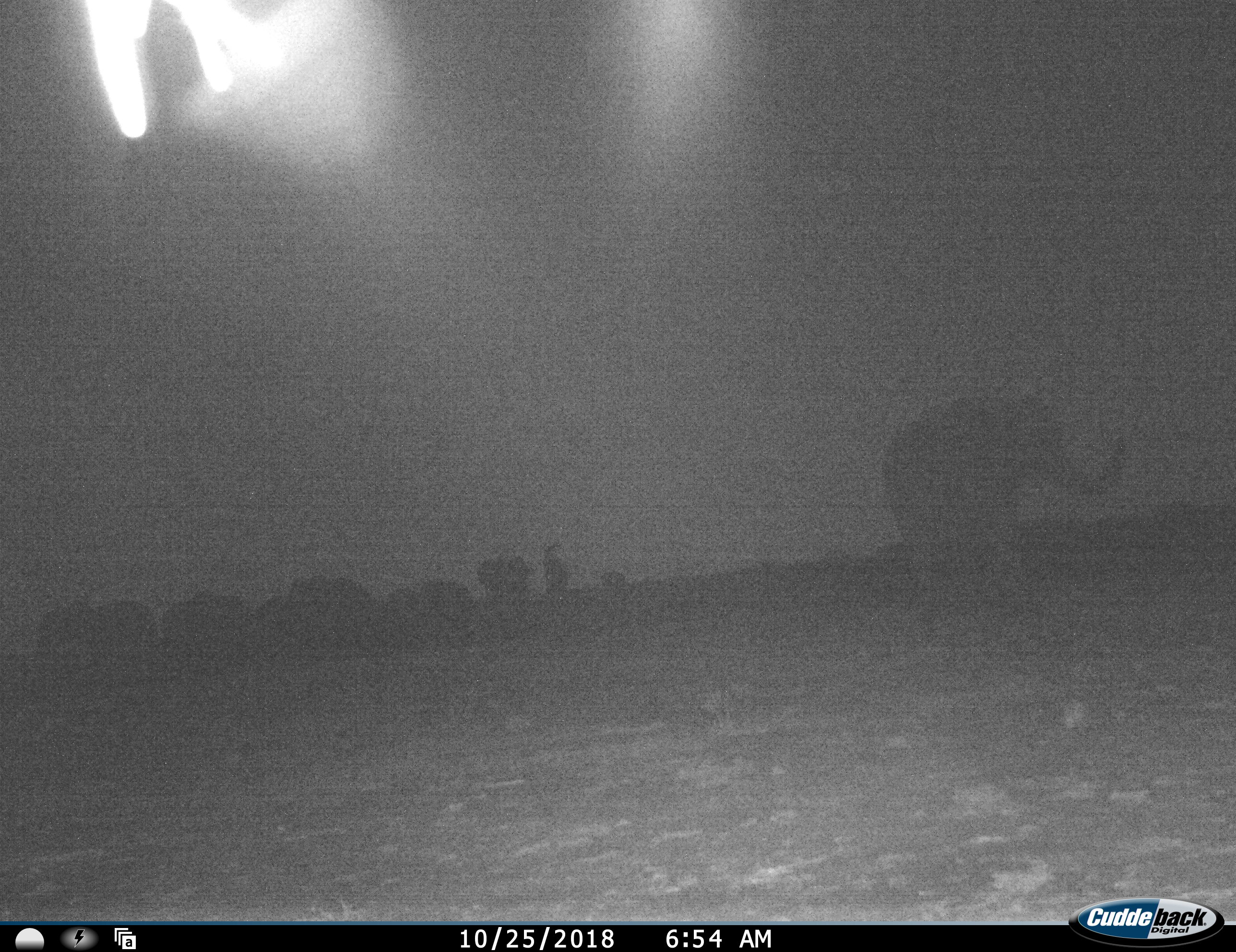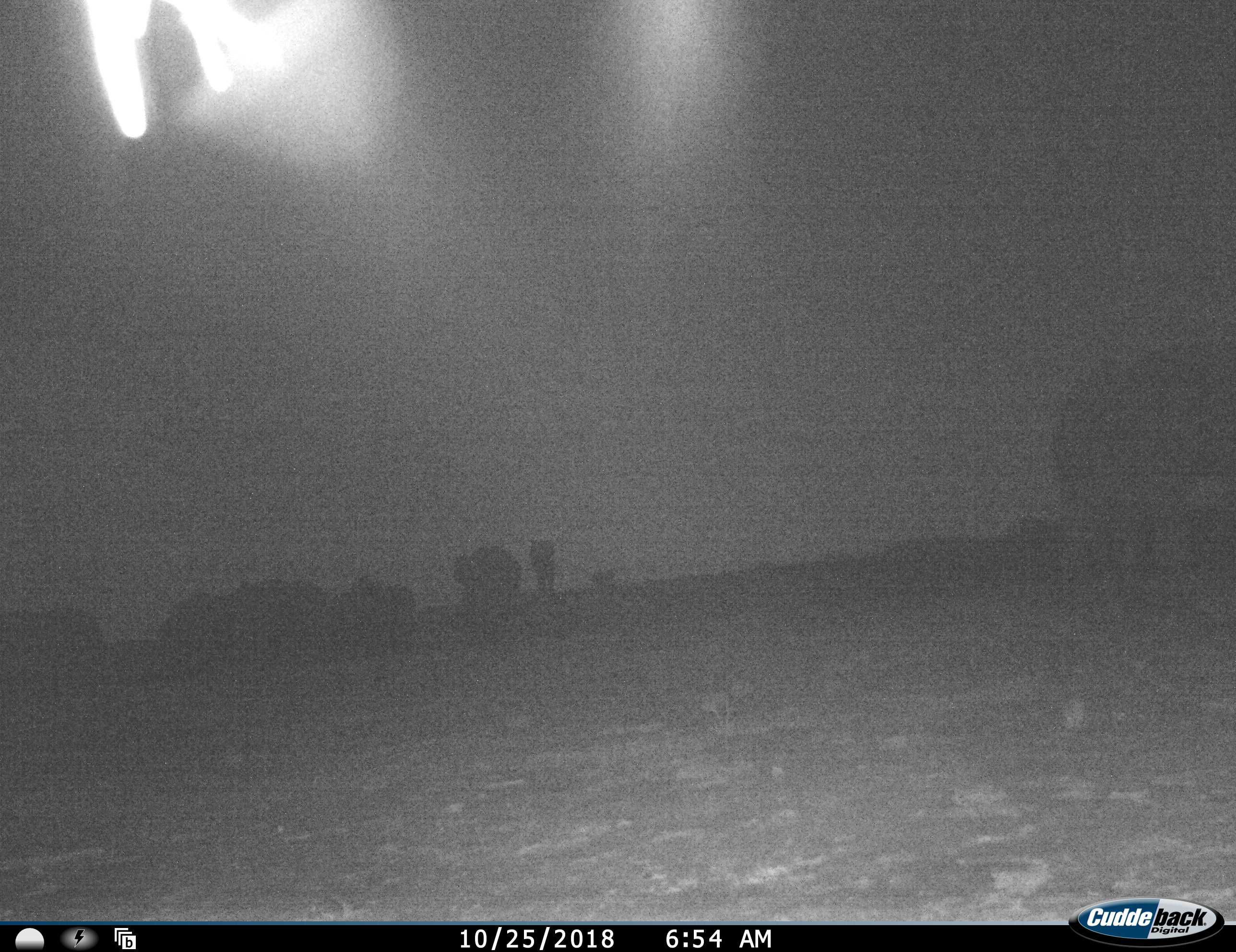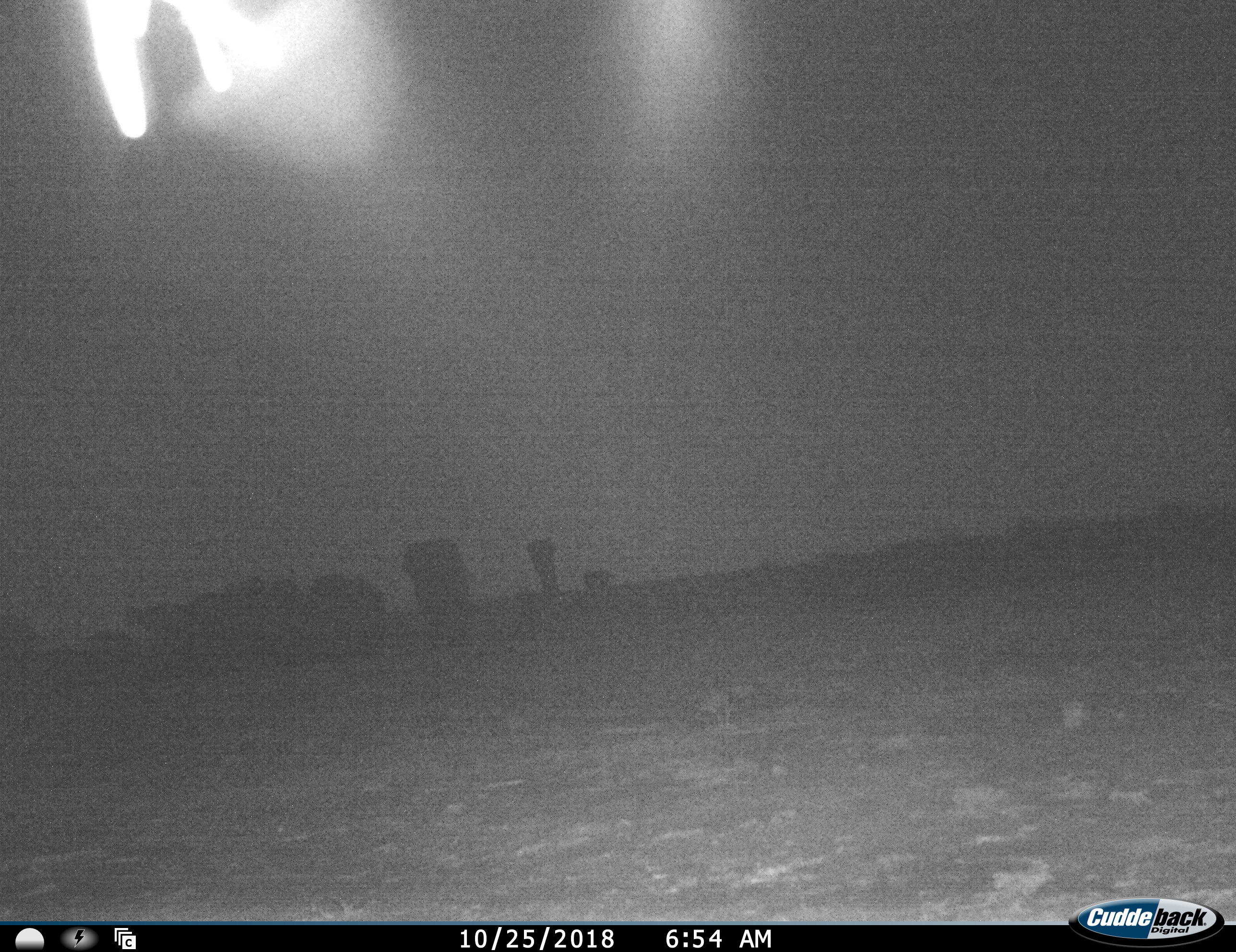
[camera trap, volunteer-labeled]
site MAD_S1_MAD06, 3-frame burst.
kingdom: Animalia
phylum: Chordata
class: Mammalia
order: Proboscidea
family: Elephantidae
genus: Loxodonta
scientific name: Loxodonta africana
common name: african bush elephant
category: elephant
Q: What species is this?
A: Elephant (african bush elephant) (Loxodonta africana).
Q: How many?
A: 11-50.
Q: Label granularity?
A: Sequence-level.